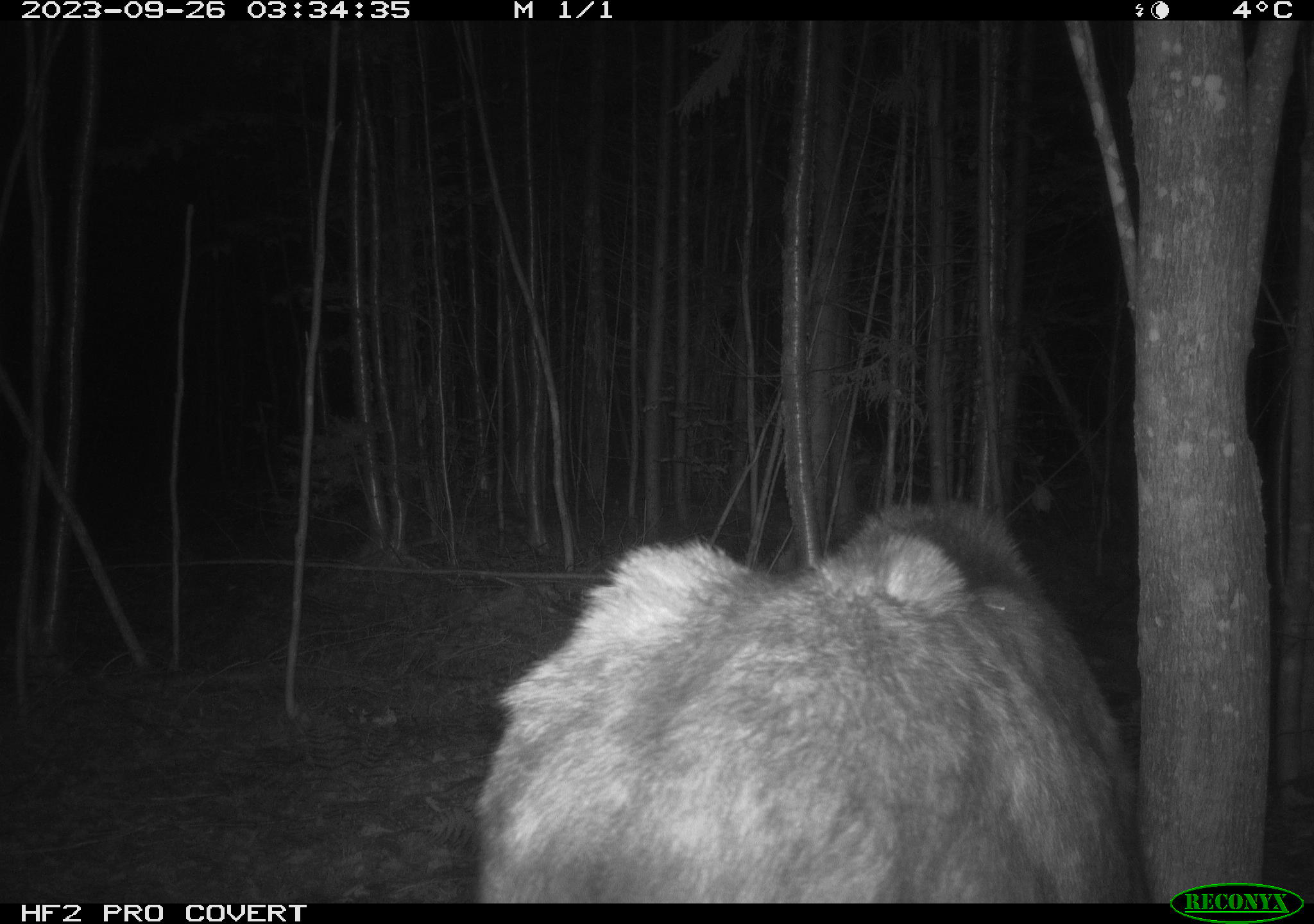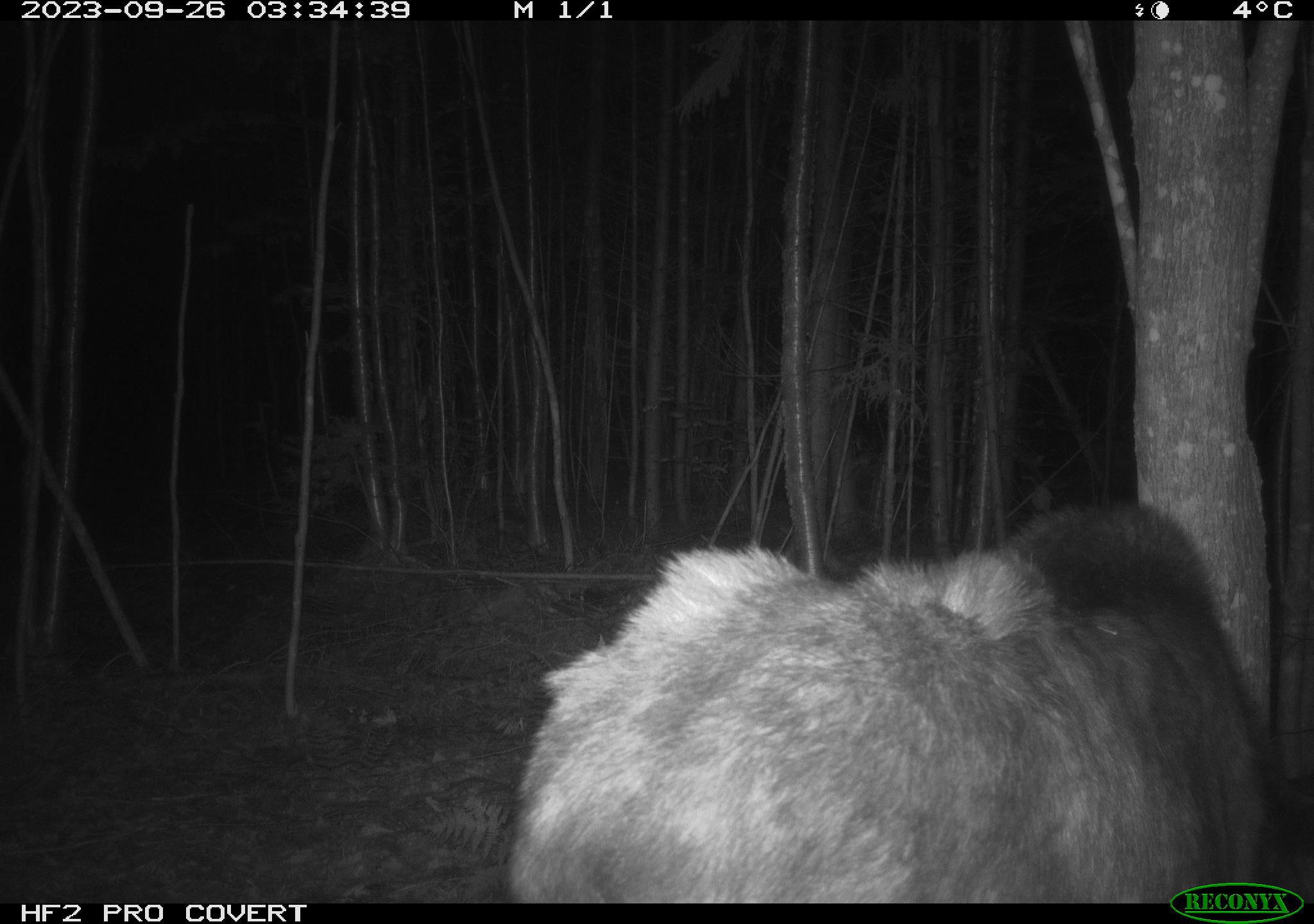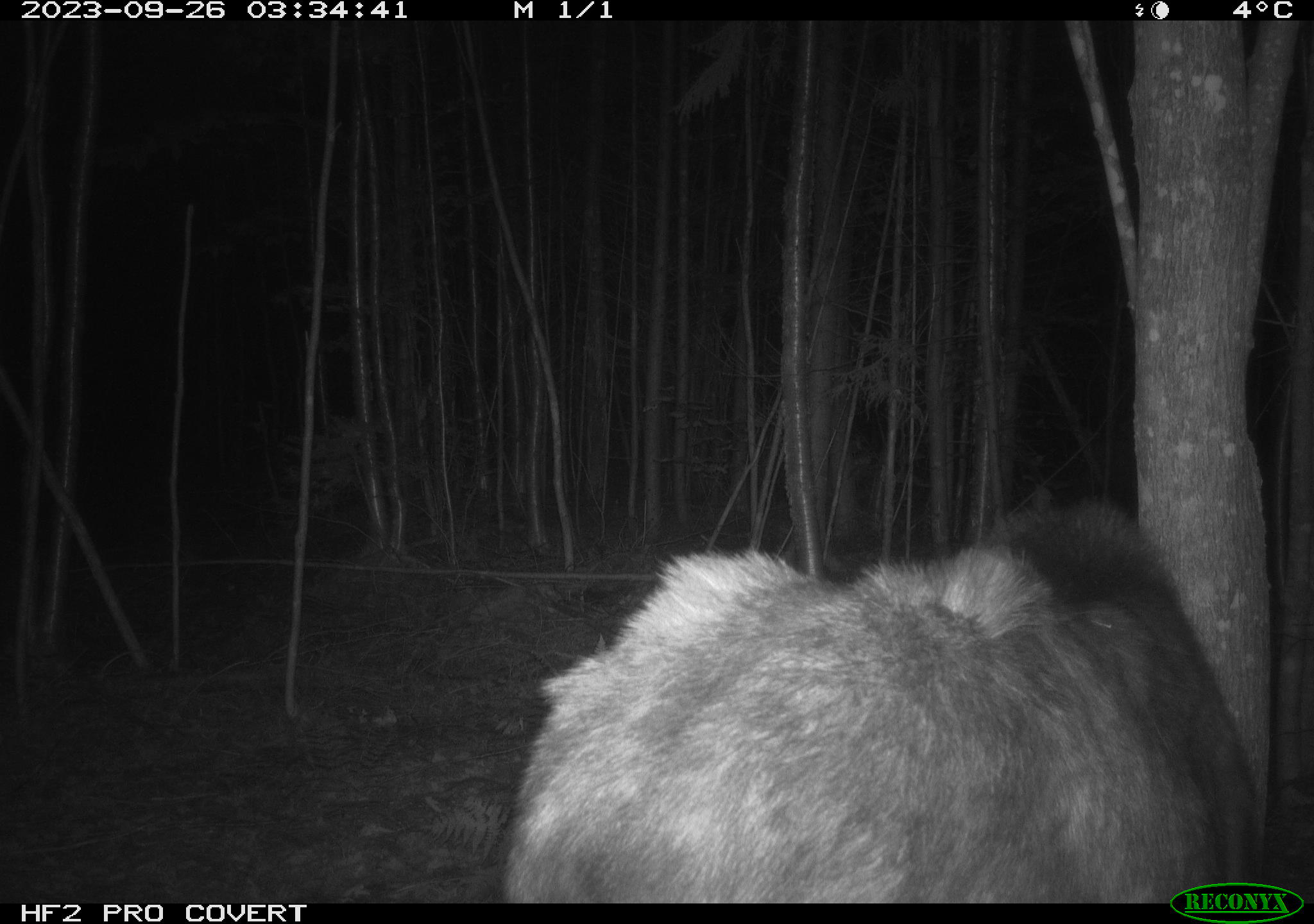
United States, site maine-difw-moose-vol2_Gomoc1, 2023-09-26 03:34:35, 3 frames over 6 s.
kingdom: Animalia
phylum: Chordata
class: Mammalia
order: Artiodactyla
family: Cervidae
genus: Alces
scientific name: Alces alces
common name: moose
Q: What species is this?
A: Moose (Alces alces).